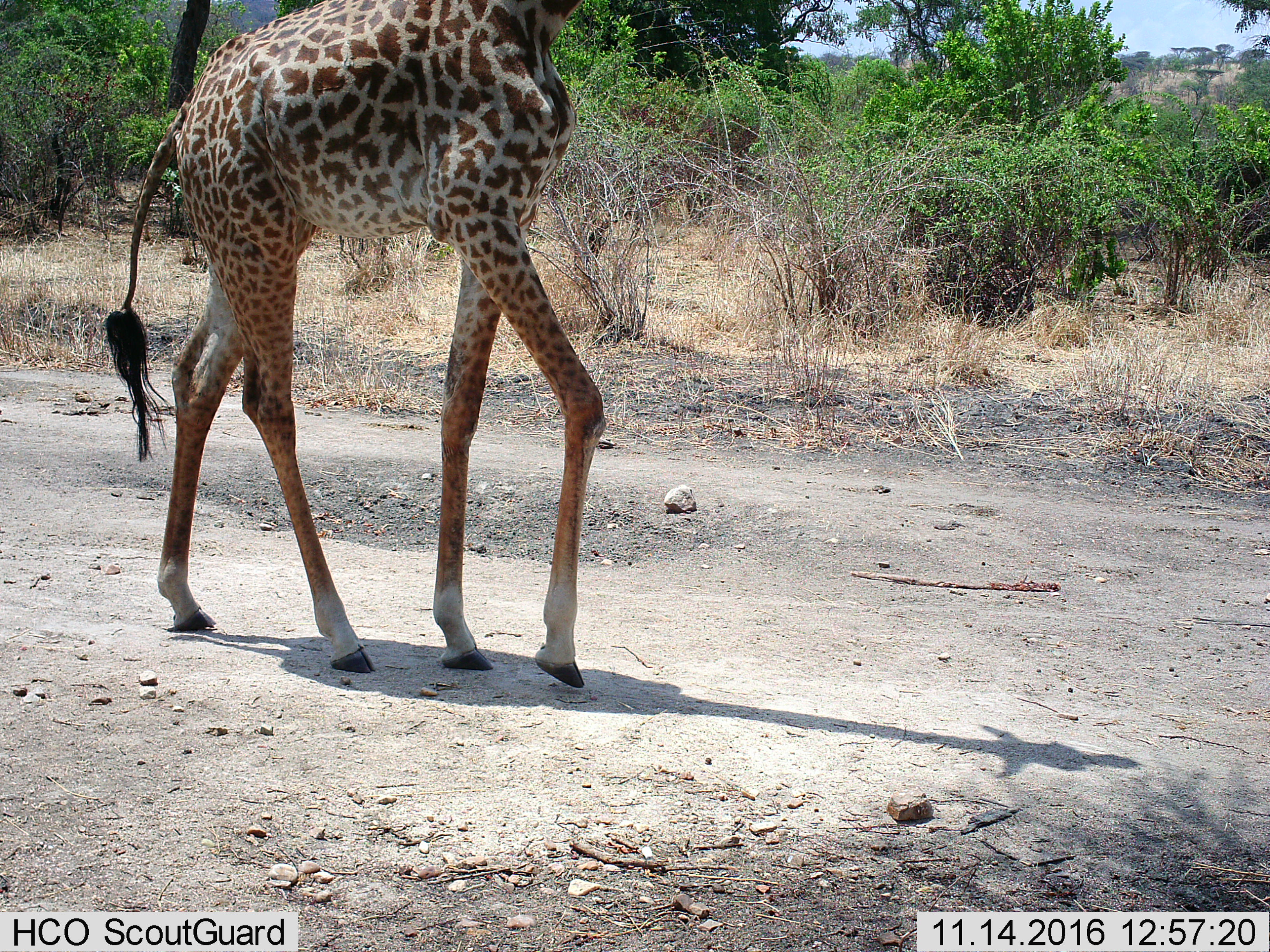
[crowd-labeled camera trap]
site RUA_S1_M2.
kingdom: Animalia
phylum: Chordata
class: Mammalia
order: Artiodactyla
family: Giraffidae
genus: Giraffa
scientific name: Giraffa camelopardalis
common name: giraffe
Giraffe (Giraffa camelopardalis), count 1. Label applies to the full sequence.